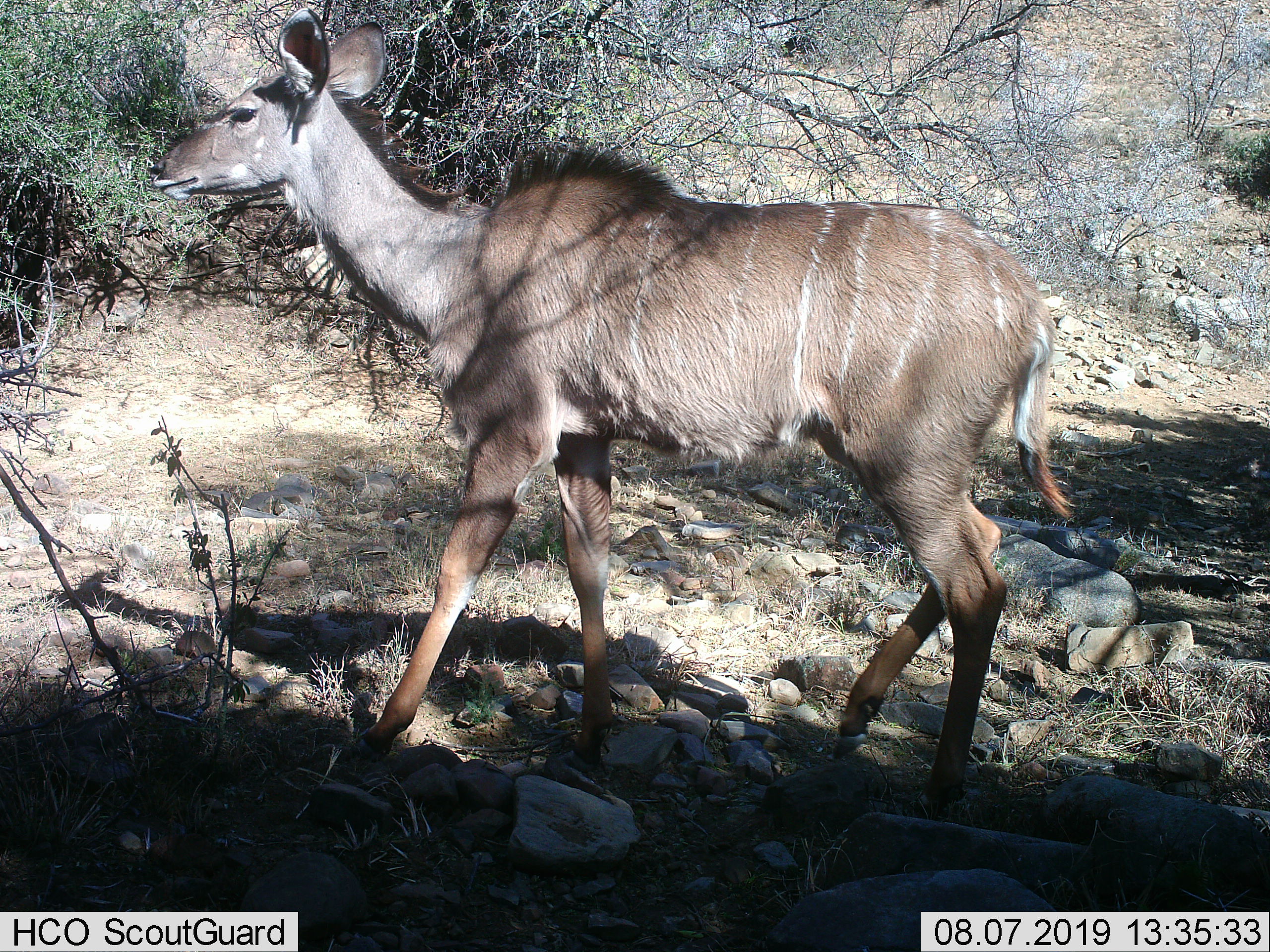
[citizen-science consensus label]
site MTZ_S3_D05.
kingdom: Animalia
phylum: Chordata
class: Mammalia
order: Artiodactyla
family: Bovidae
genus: Tragelaphus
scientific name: Tragelaphus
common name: kudu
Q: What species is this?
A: Kudu (Tragelaphus).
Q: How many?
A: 1.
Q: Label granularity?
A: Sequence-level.